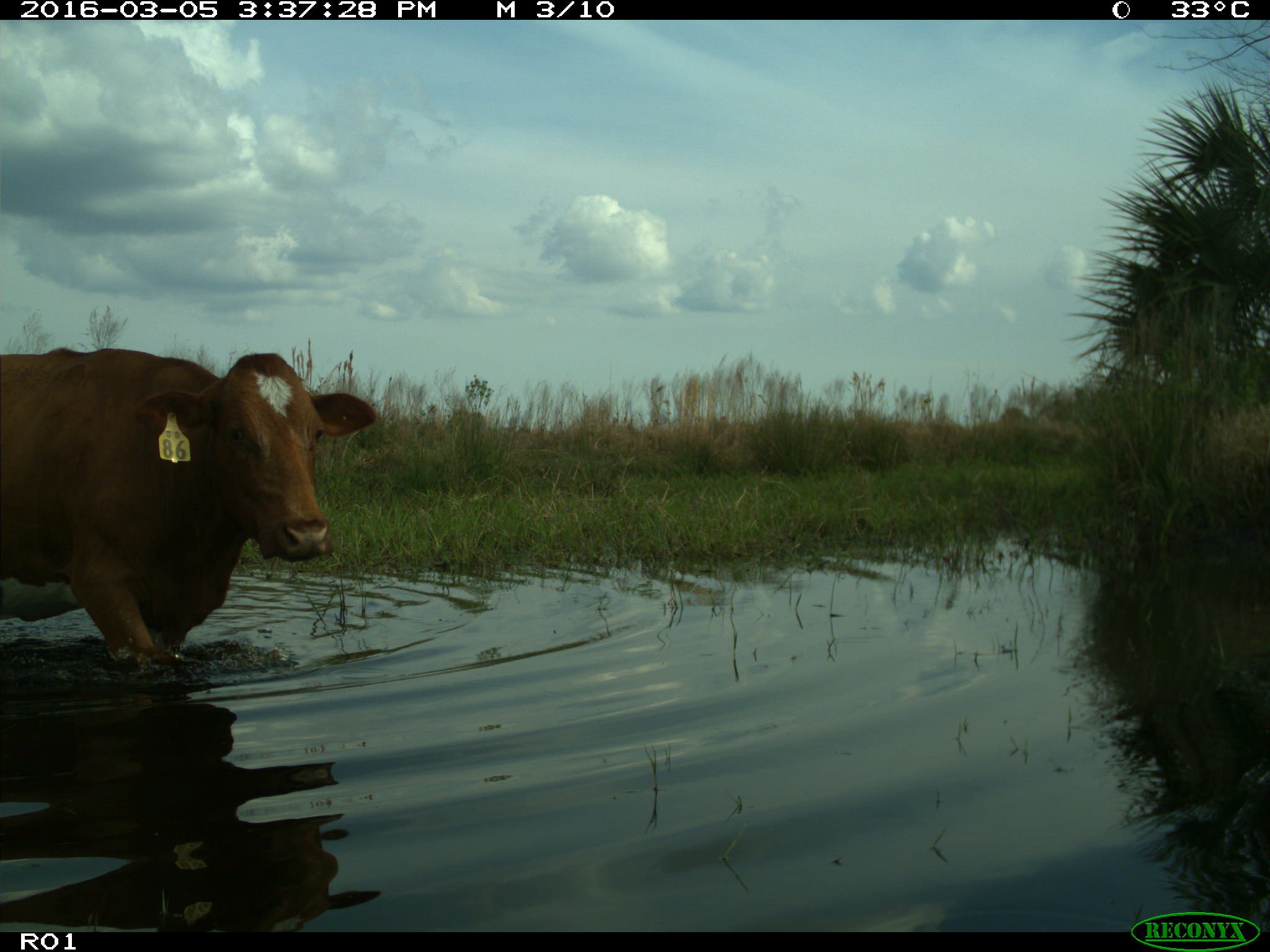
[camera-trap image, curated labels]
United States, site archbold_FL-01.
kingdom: Animalia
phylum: Chordata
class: Mammalia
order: Artiodactyla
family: Bovidae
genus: Bos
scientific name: Bos taurus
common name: domestic cow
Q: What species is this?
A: Bos taurus (domestic cow).